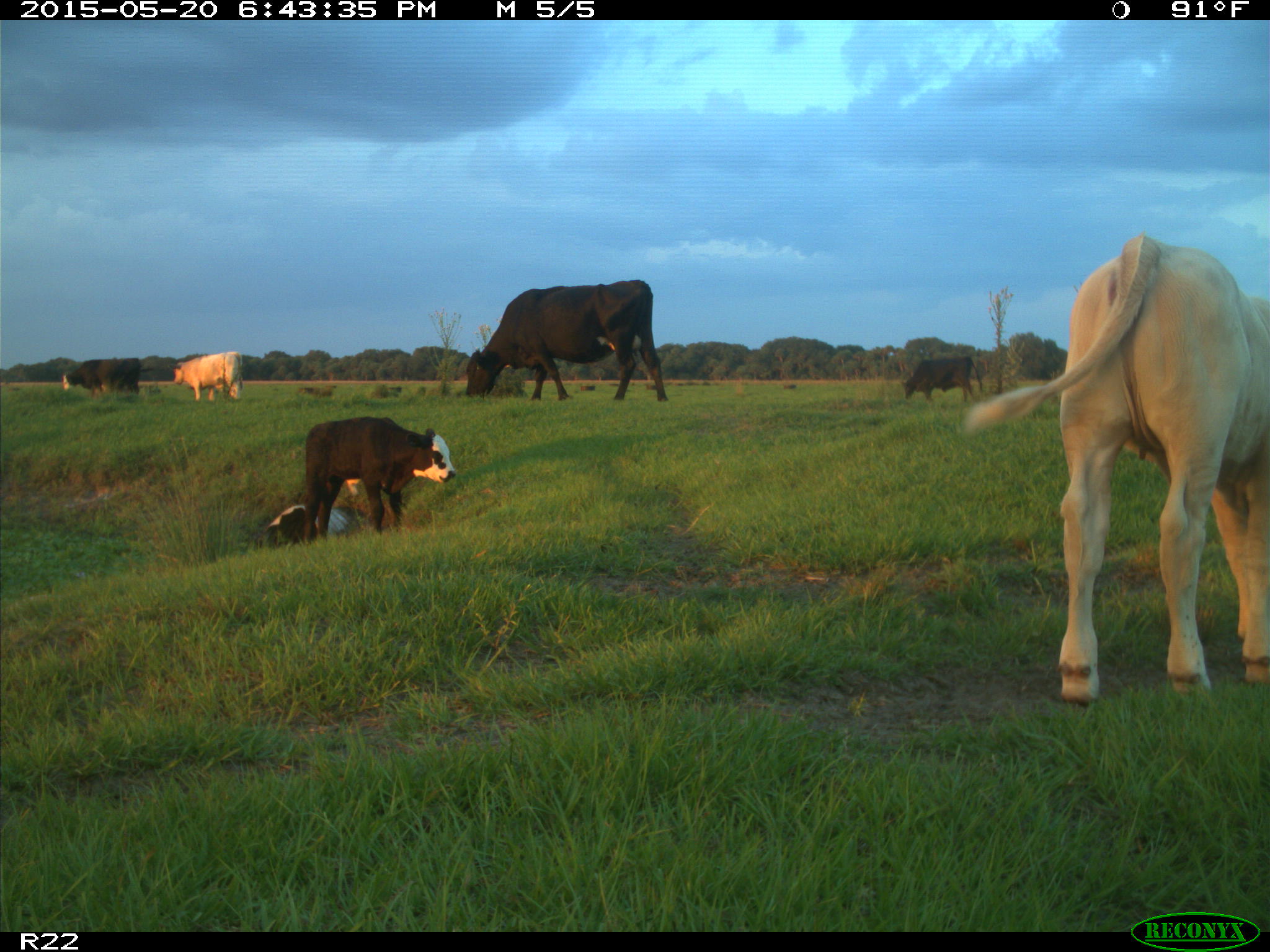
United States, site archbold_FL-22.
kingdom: Animalia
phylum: Chordata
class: Mammalia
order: Artiodactyla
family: Bovidae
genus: Bos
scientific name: Bos taurus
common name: domestic cow